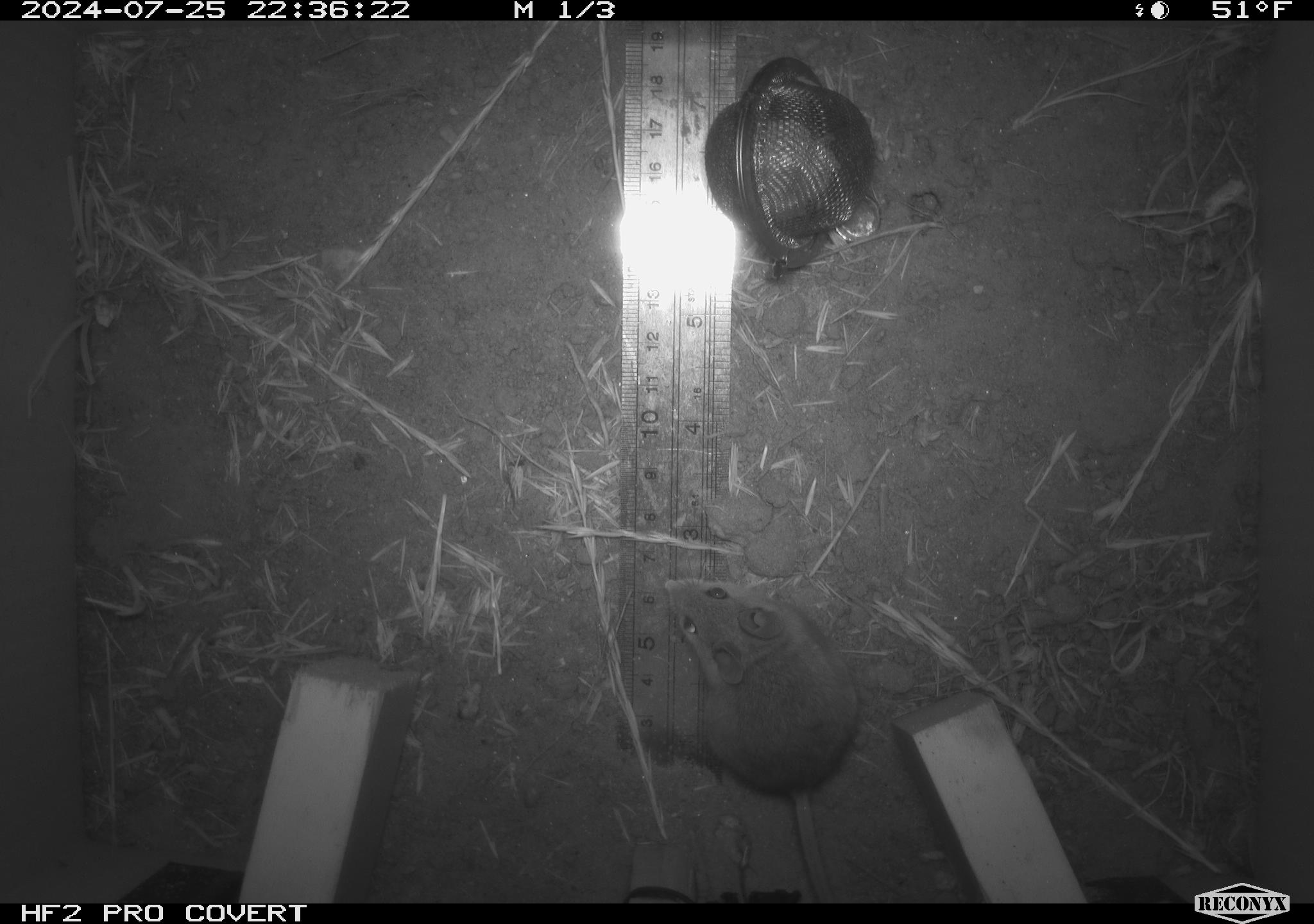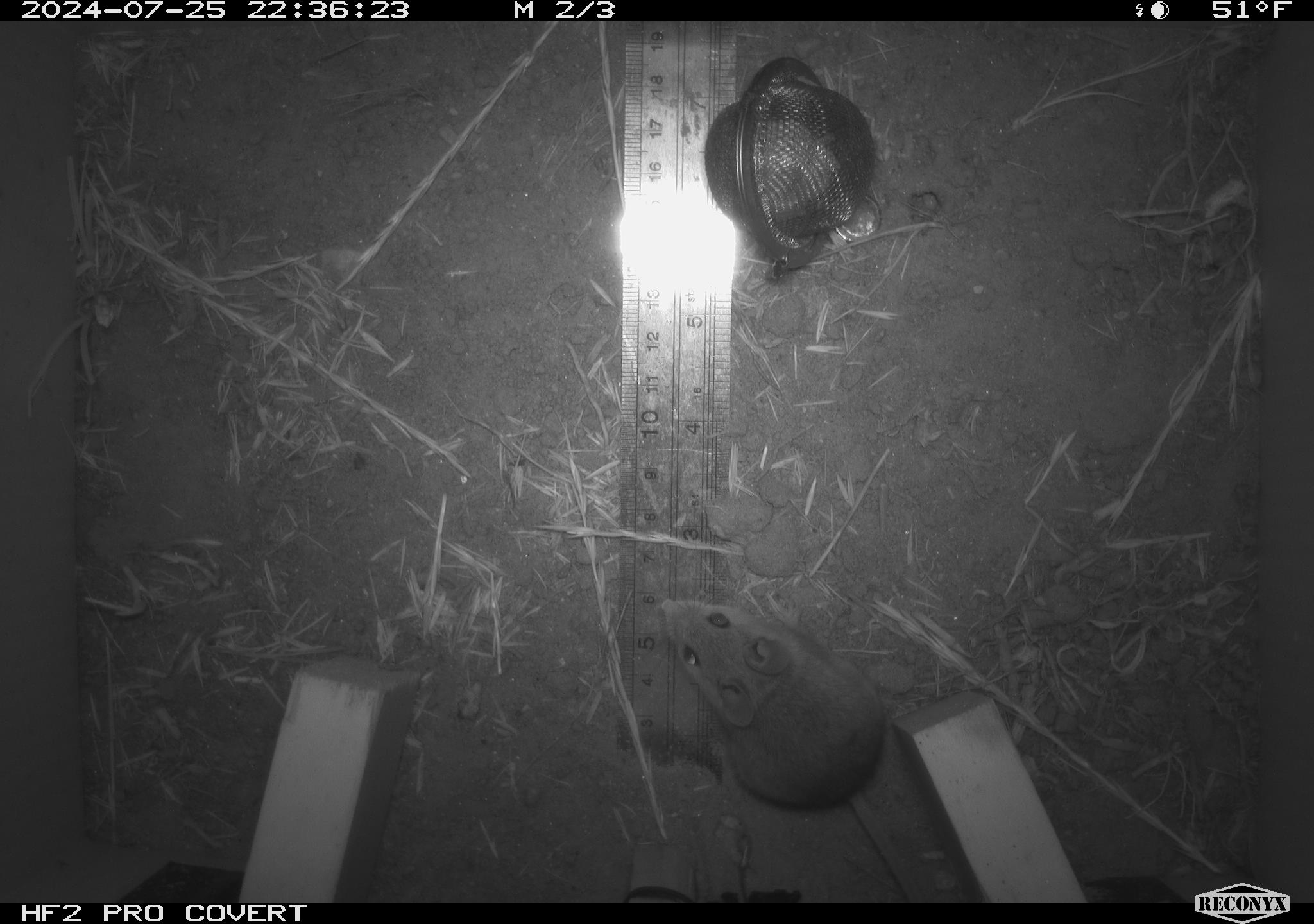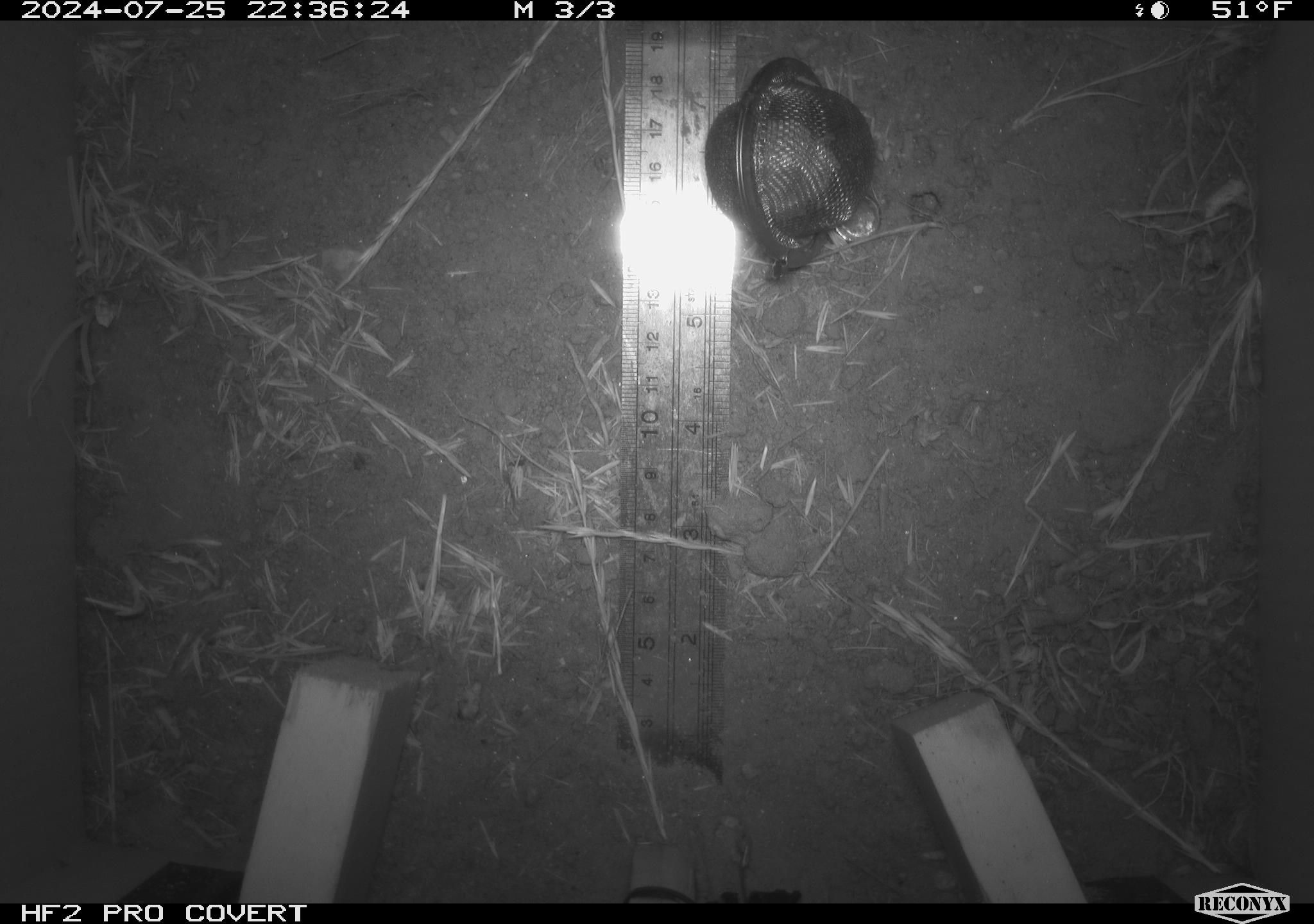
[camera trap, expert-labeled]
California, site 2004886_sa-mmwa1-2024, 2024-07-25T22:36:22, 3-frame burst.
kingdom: Animalia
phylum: Chordata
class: Mammalia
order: Rodentia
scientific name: Rodentia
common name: mouse species